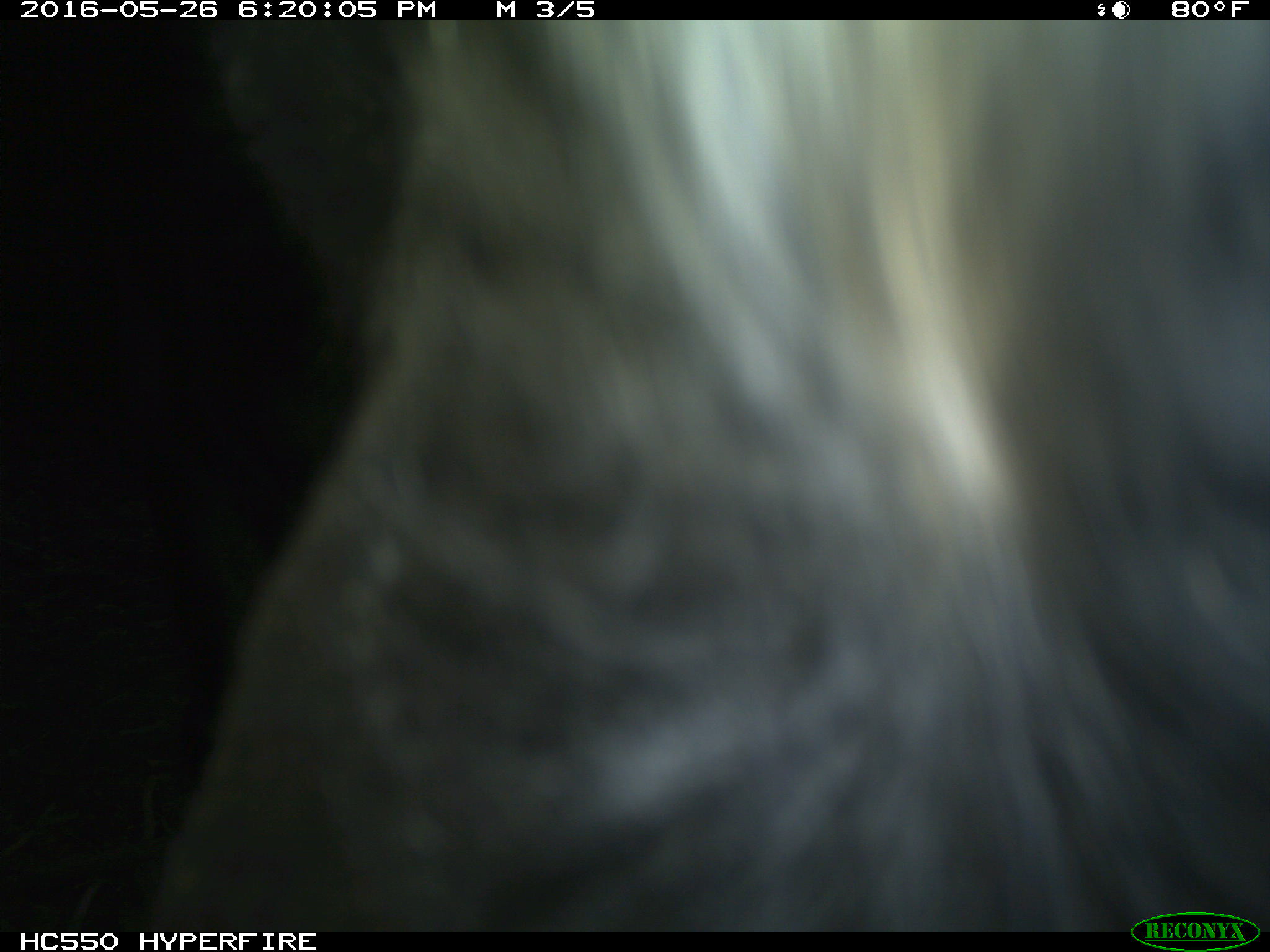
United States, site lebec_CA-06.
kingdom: Animalia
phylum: Chordata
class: Mammalia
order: Artiodactyla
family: Bovidae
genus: Bos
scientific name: Bos taurus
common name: domestic cow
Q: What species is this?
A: Bos taurus (domestic cow).